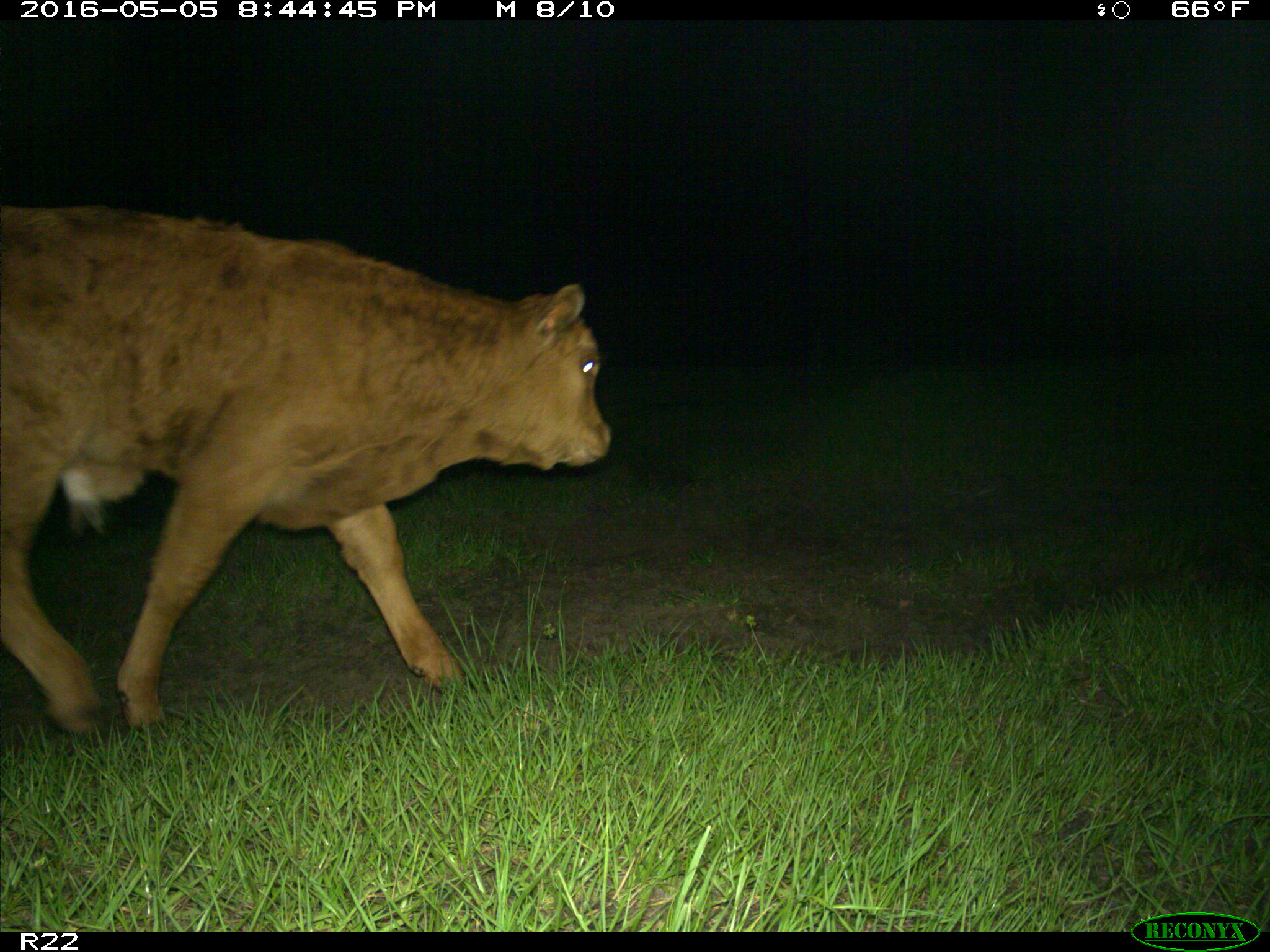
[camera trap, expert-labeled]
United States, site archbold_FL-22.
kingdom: Animalia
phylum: Chordata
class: Mammalia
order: Artiodactyla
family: Bovidae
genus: Bos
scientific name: Bos taurus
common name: domestic cow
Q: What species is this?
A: Bos taurus (domestic cow).